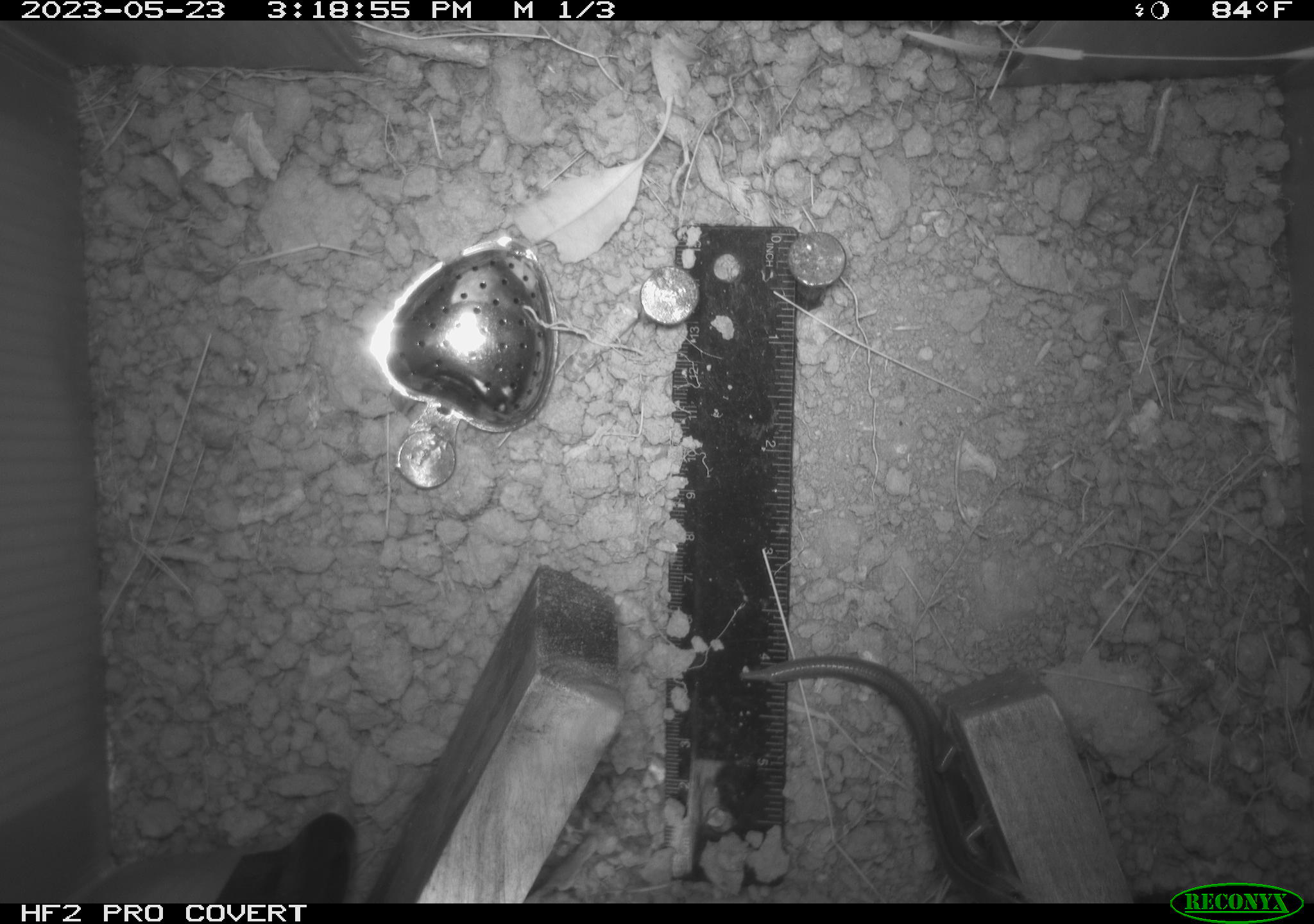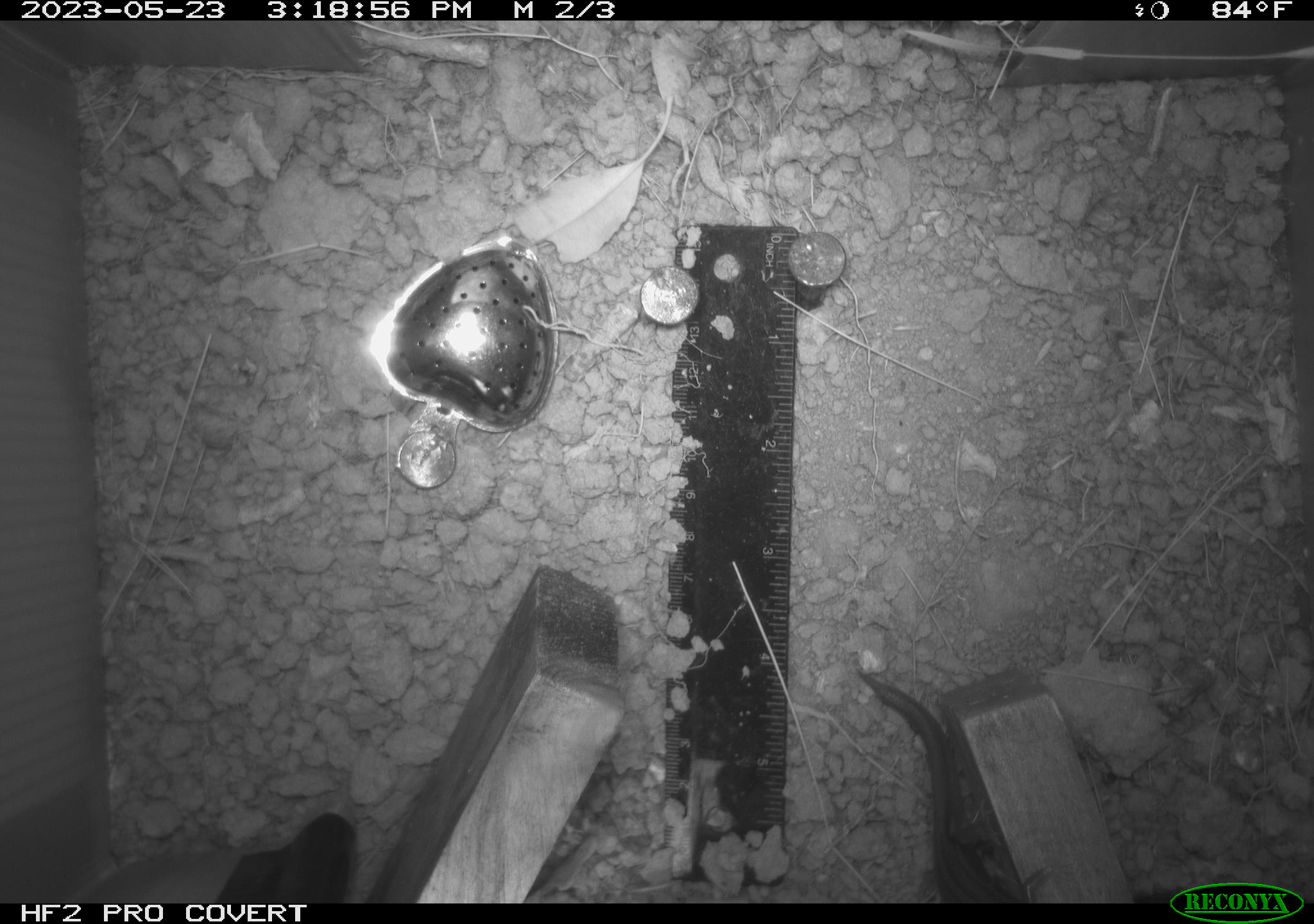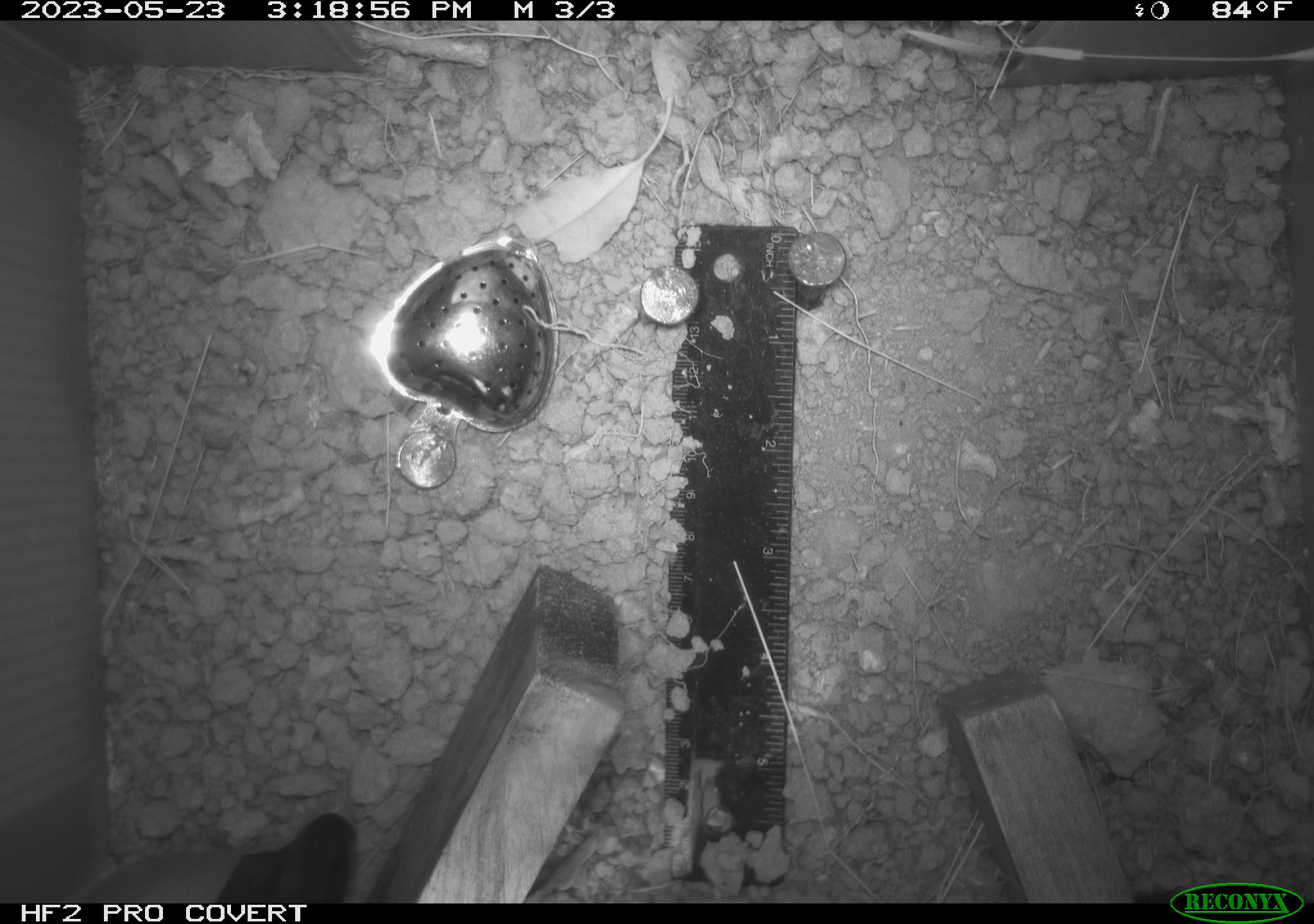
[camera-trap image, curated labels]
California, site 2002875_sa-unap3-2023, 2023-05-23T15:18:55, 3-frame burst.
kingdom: Animalia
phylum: Chordata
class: Reptilia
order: Squamata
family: Scincidae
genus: Plestiodon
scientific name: Plestiodon skiltonianus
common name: western skink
Western skink (Plestiodon skiltonianus).